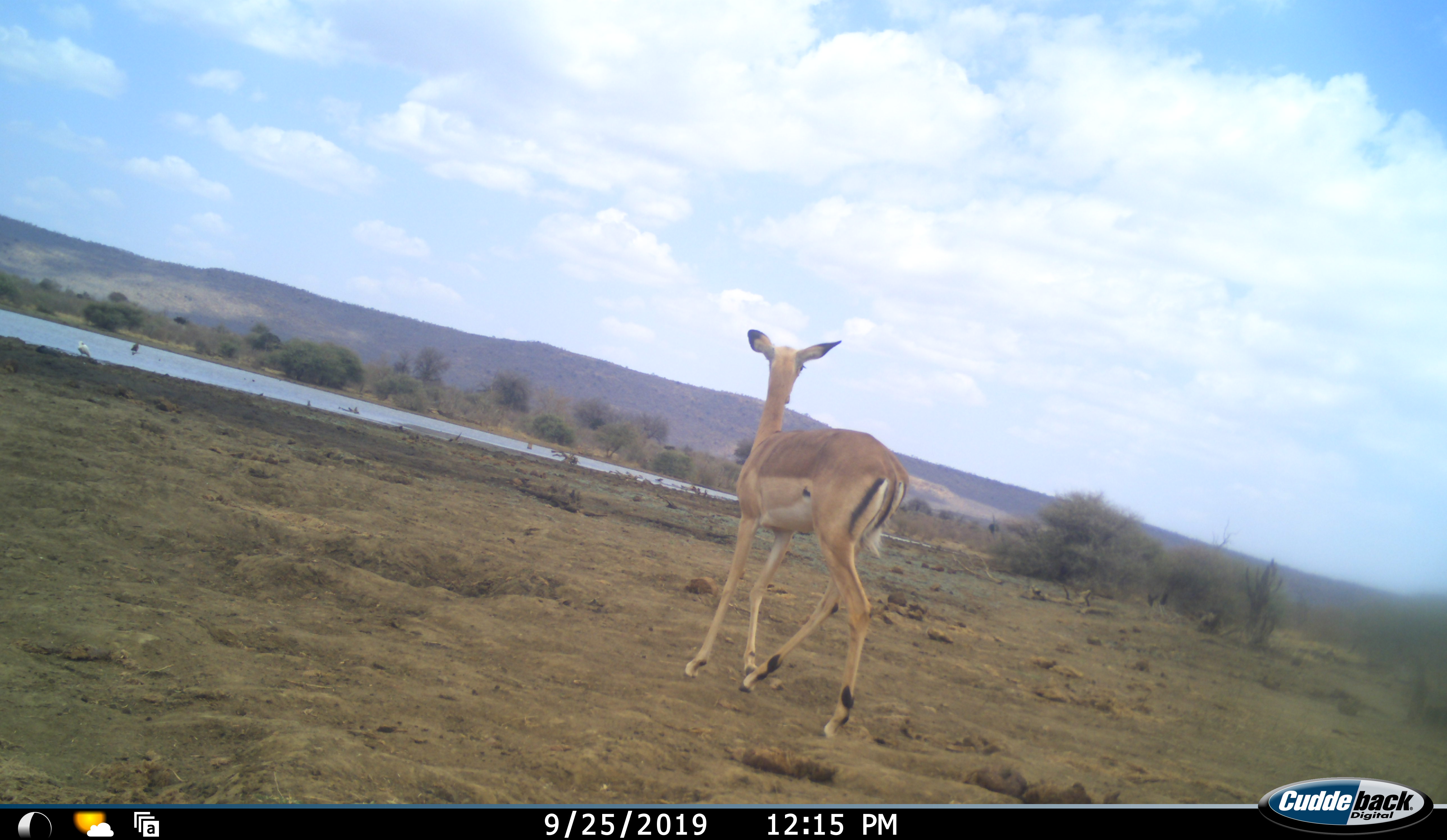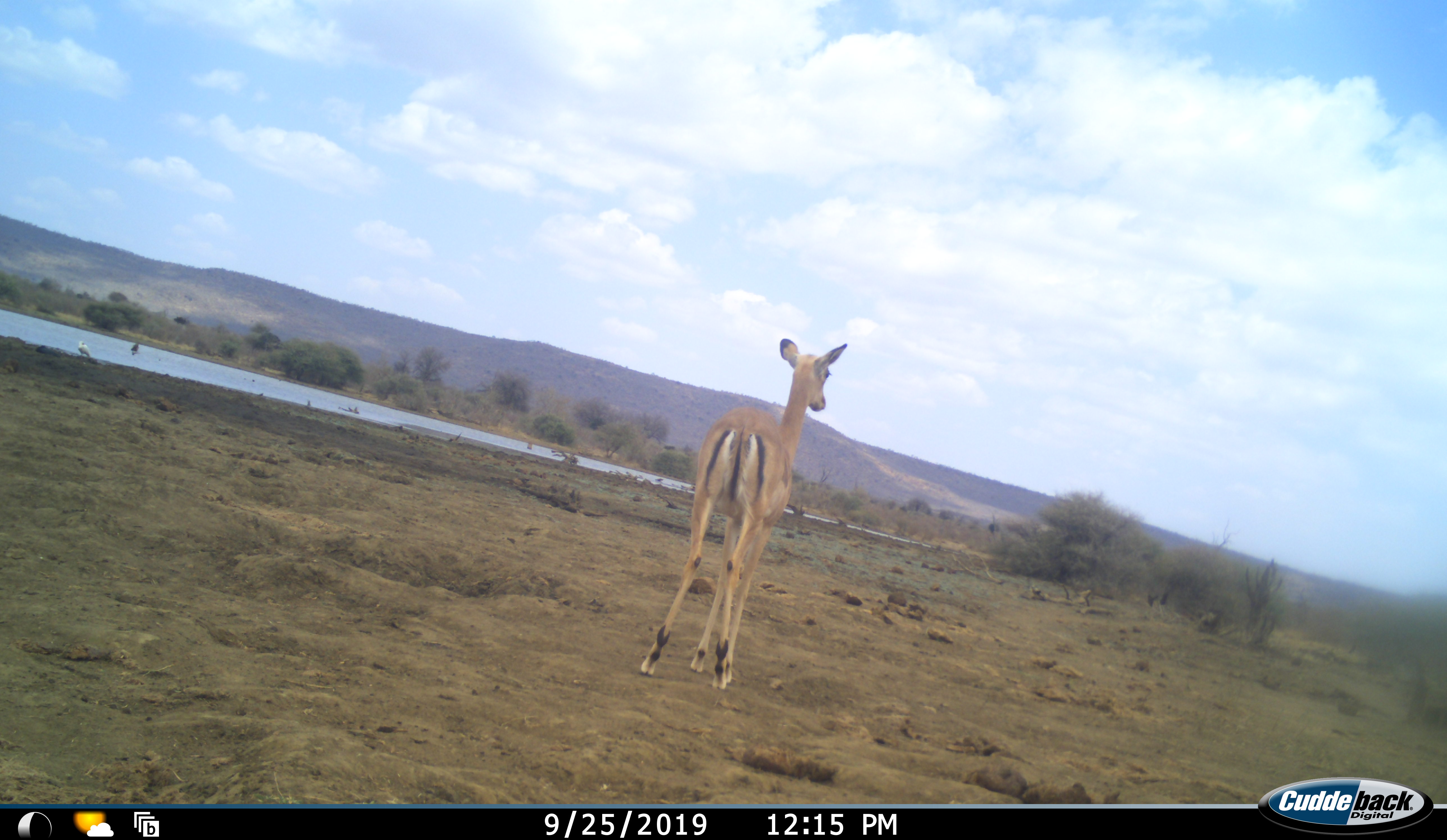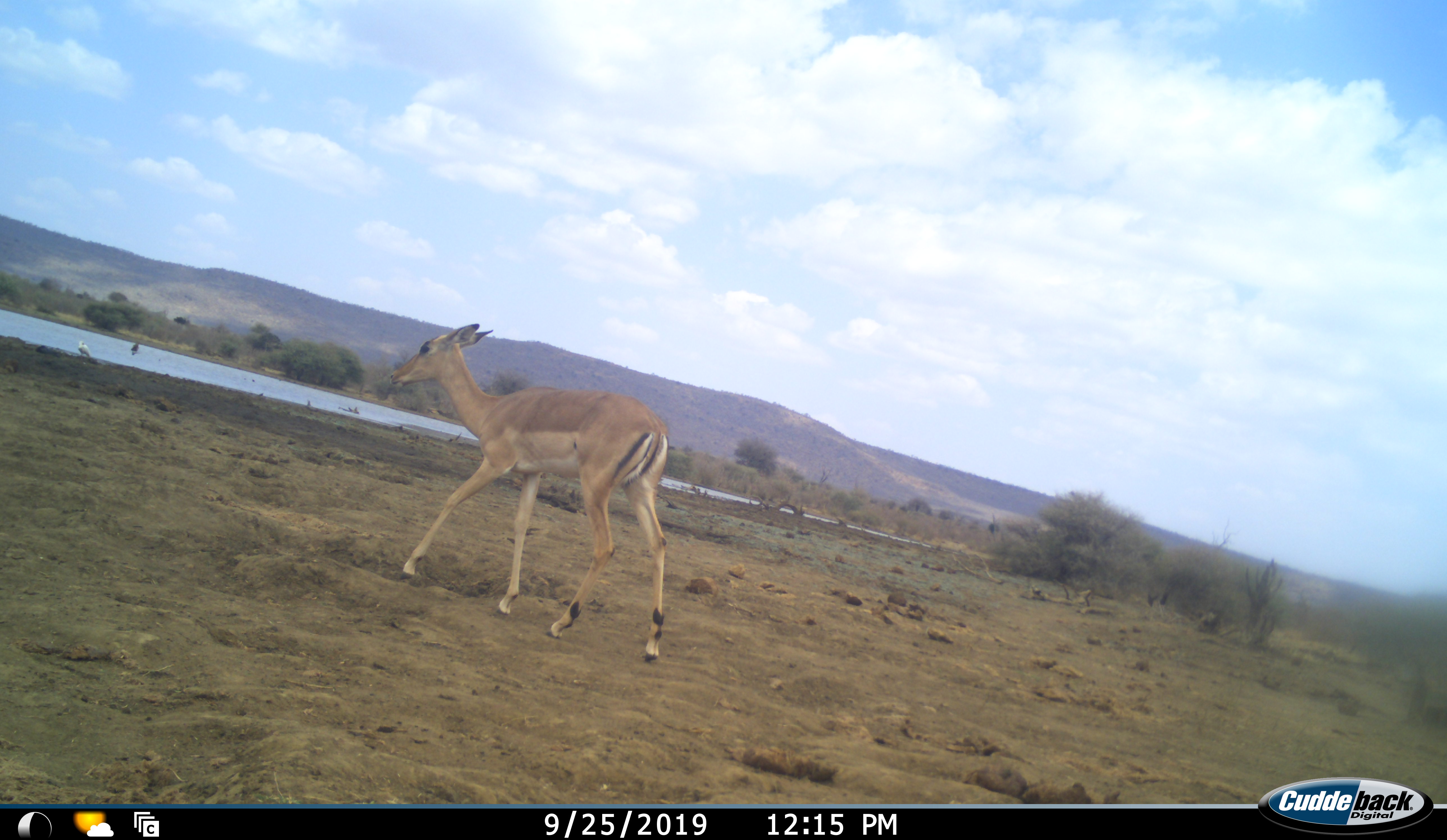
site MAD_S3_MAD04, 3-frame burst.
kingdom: Animalia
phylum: Chordata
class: Mammalia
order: Artiodactyla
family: Bovidae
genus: Aepyceros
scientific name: Aepyceros melampus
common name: impala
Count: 1.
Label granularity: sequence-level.